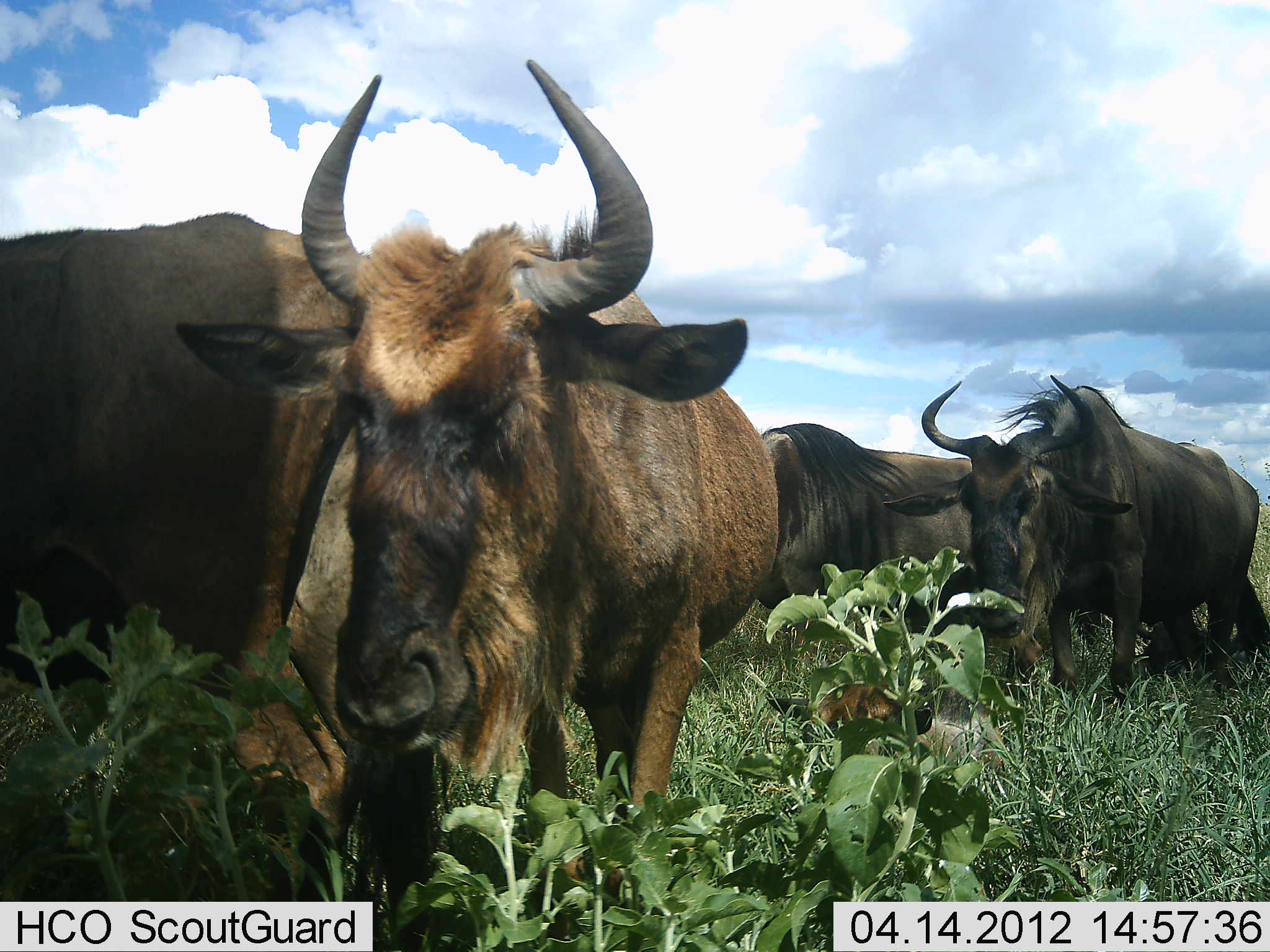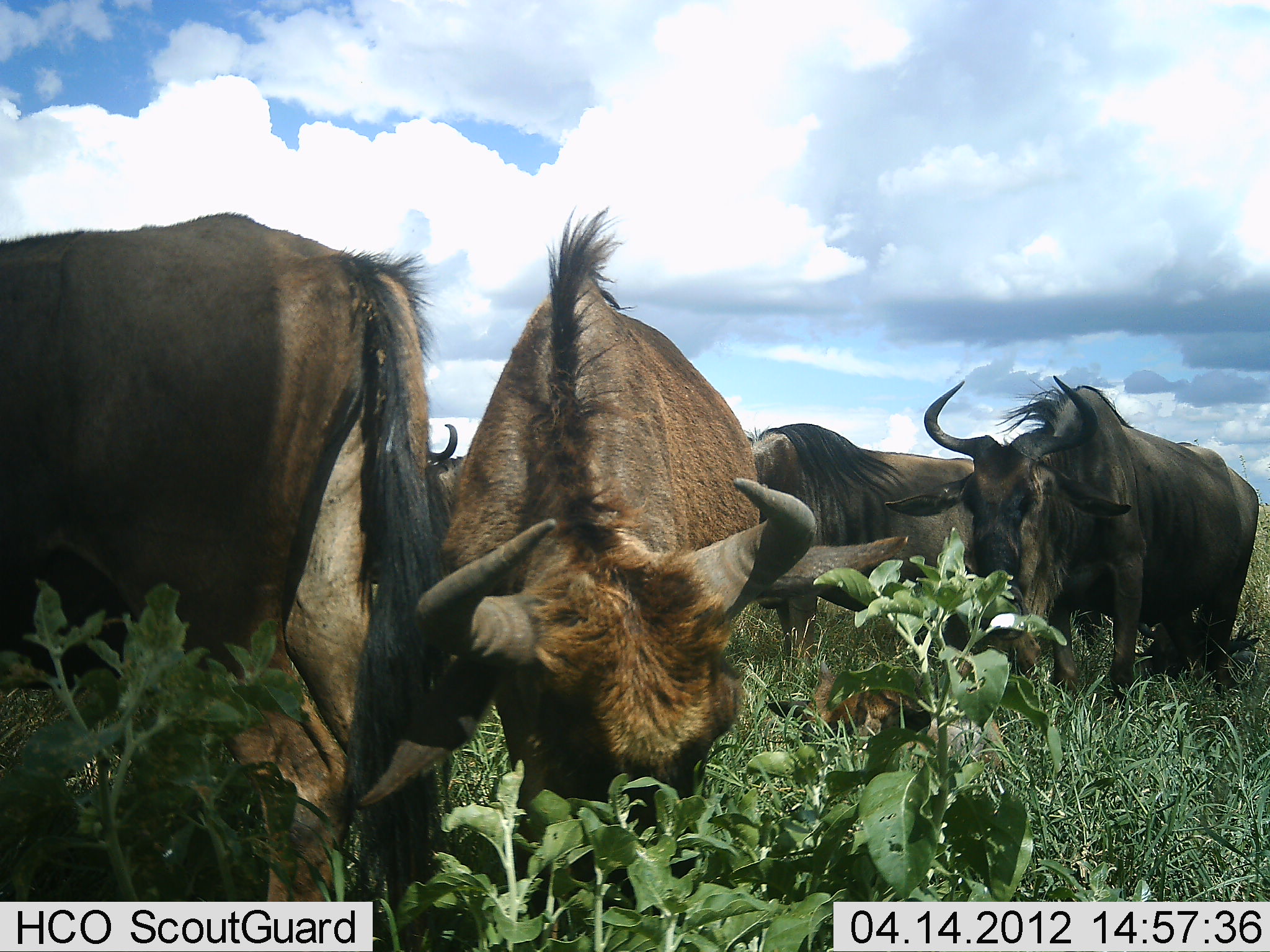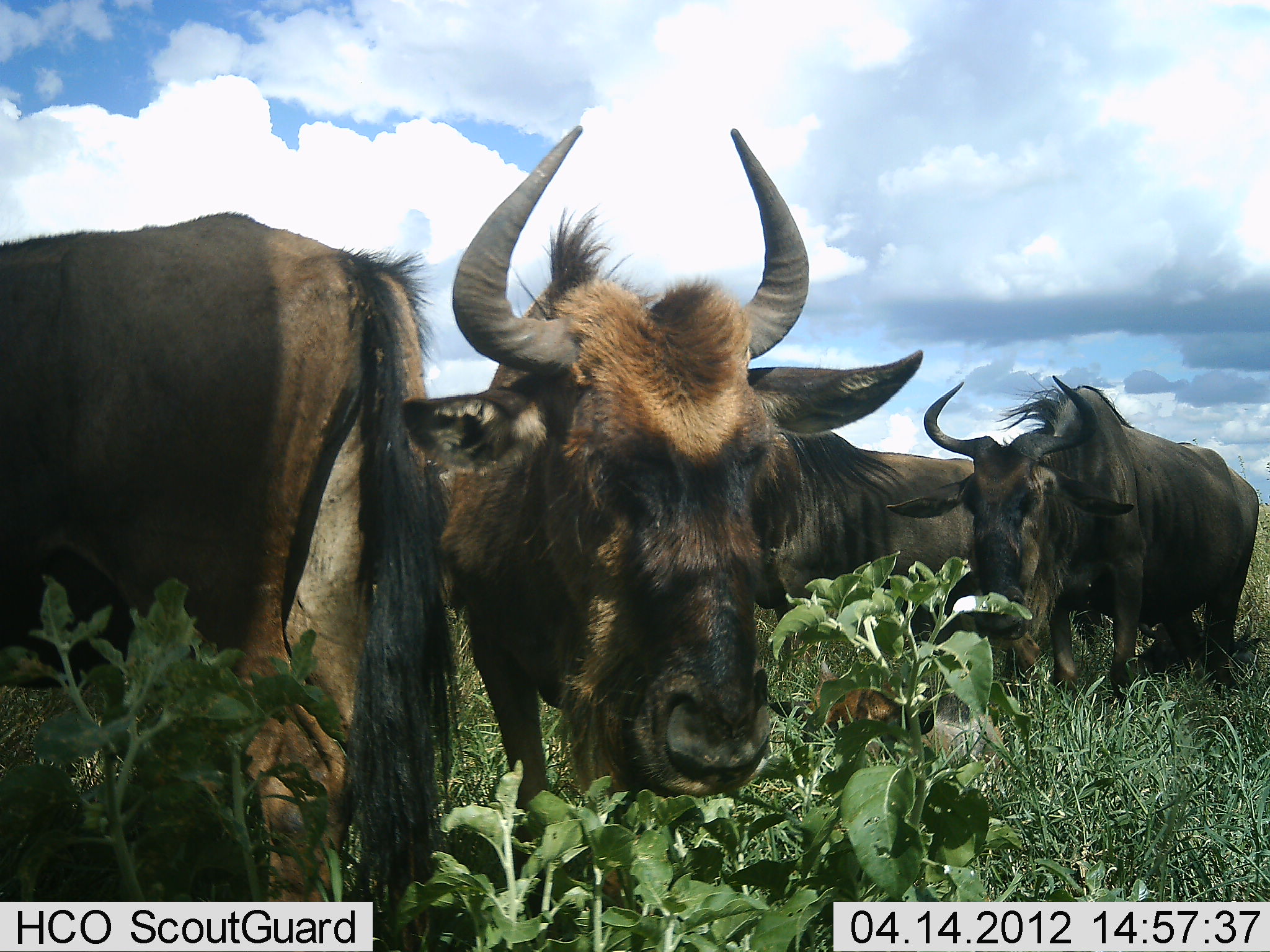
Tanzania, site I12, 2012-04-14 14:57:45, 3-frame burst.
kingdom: Animalia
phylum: Chordata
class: Mammalia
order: Artiodactyla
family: Bovidae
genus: Connochaetes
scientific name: Connochaetes taurinus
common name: blue wildebeest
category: wildebeest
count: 5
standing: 74%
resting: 5%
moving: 0%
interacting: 0%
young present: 5%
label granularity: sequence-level